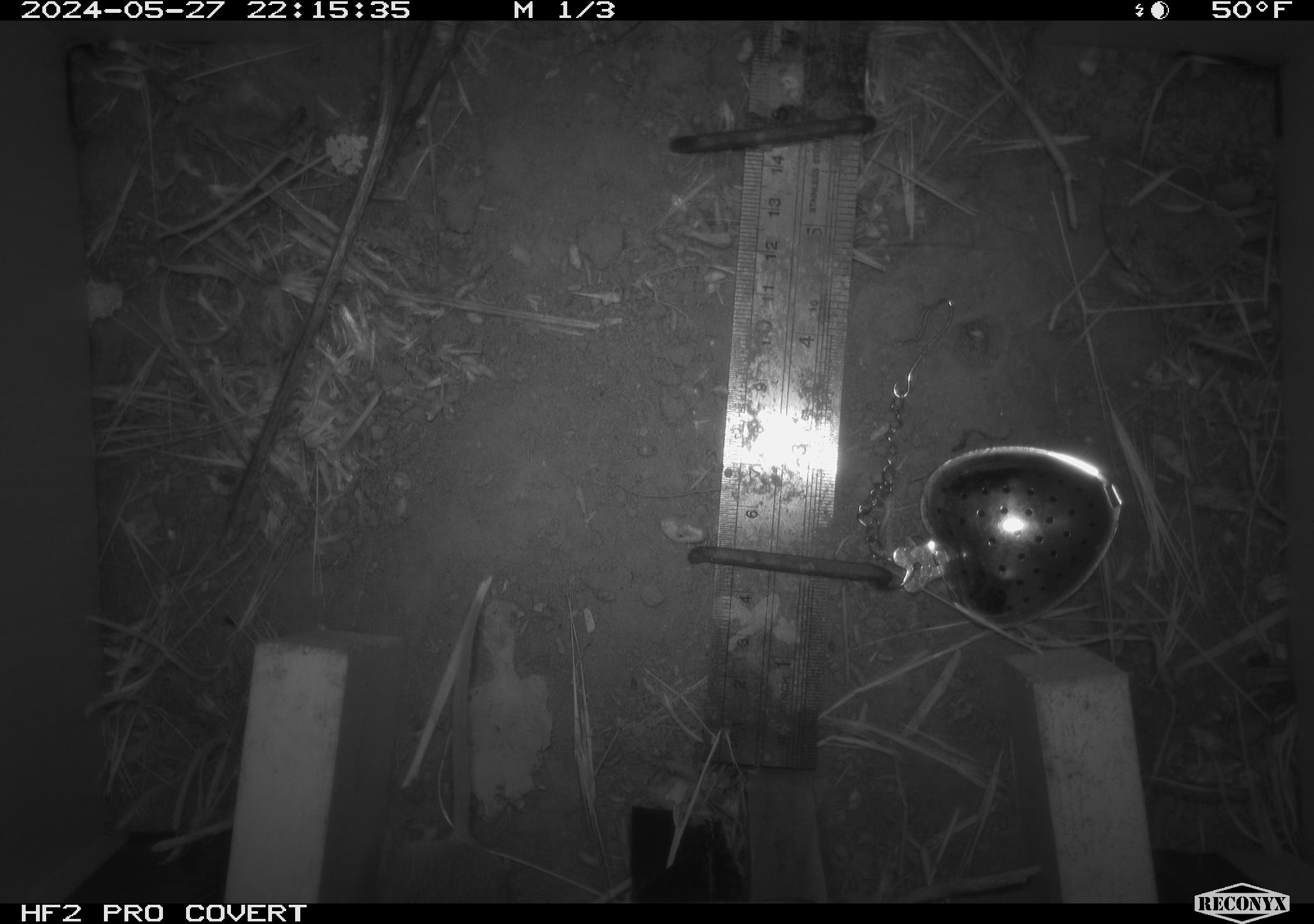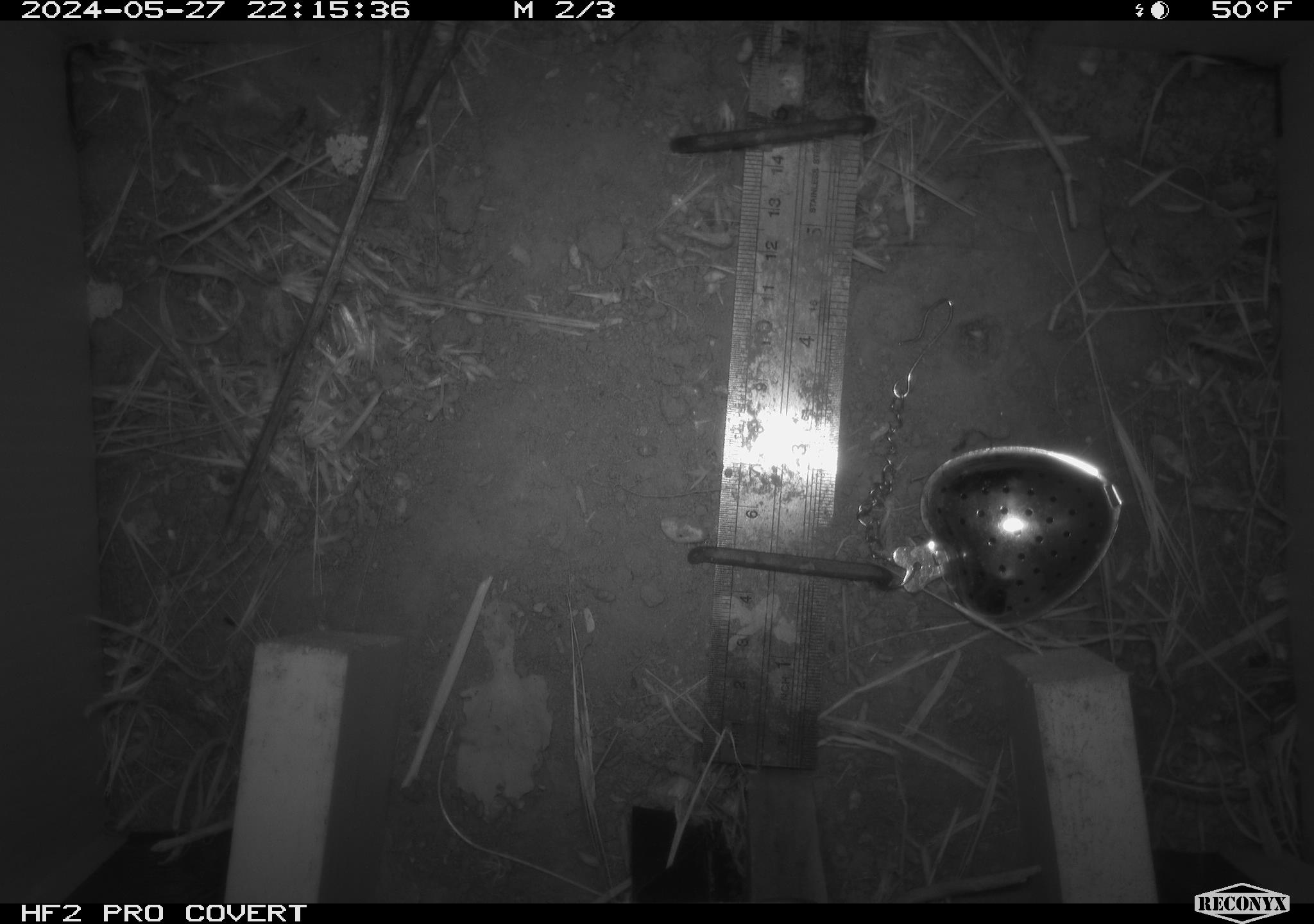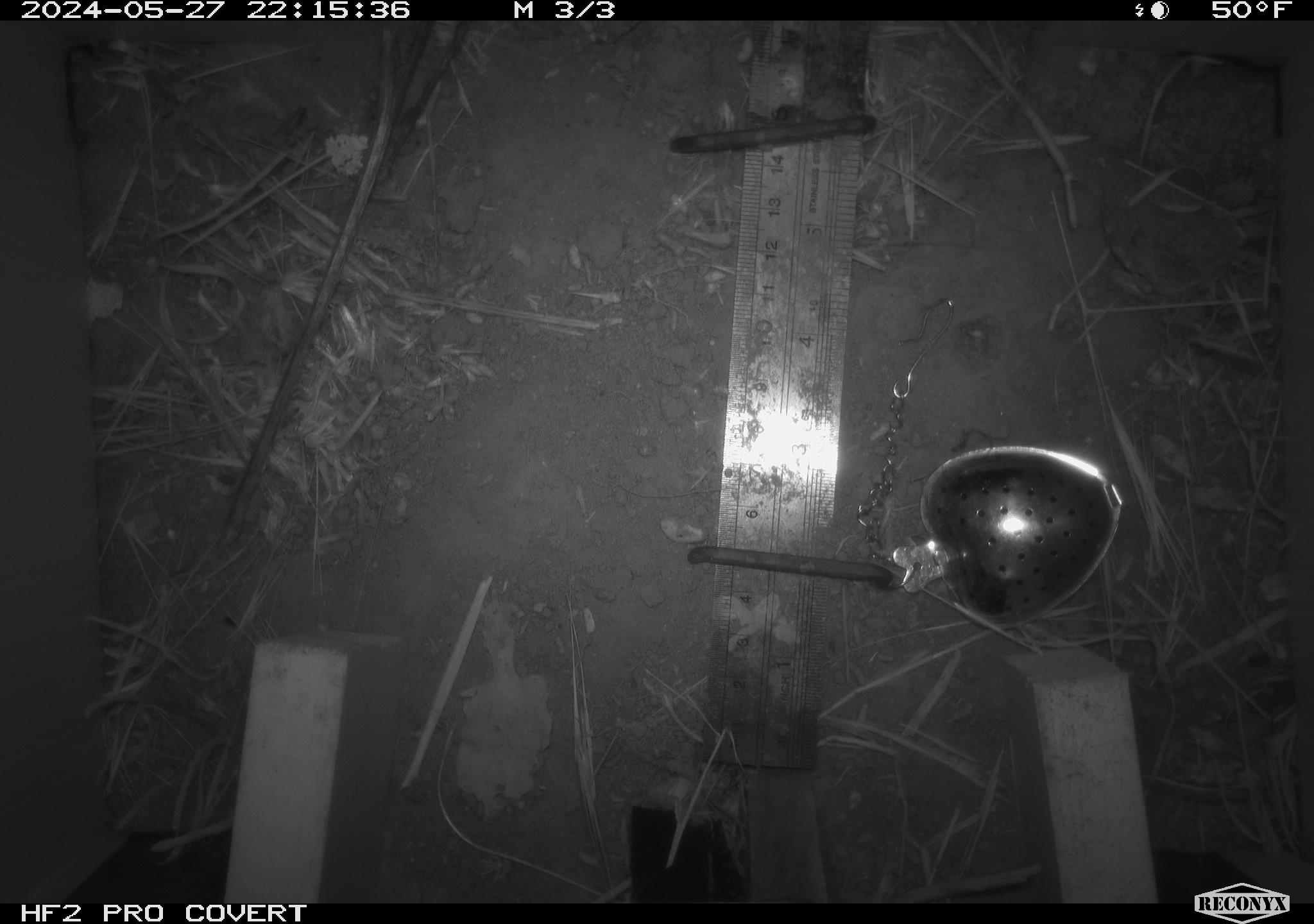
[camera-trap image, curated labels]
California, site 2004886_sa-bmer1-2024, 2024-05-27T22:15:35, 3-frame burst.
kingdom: Animalia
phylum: Chordata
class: Mammalia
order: Rodentia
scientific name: Rodentia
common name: mouse species